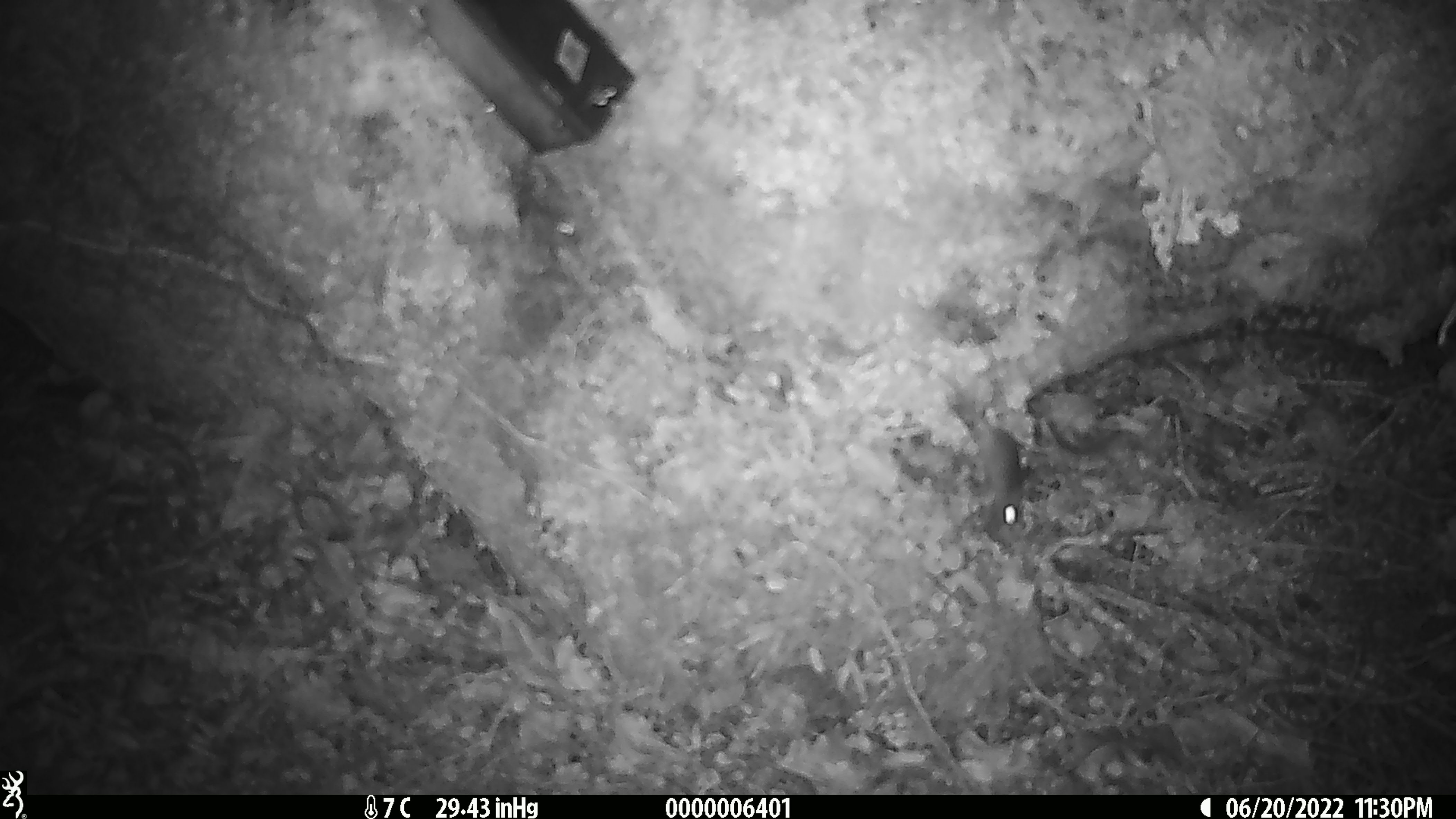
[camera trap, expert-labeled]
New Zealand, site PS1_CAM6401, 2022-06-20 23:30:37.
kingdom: Animalia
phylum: Chordata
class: Mammalia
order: Rodentia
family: Muridae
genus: Mus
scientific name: Mus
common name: mouse